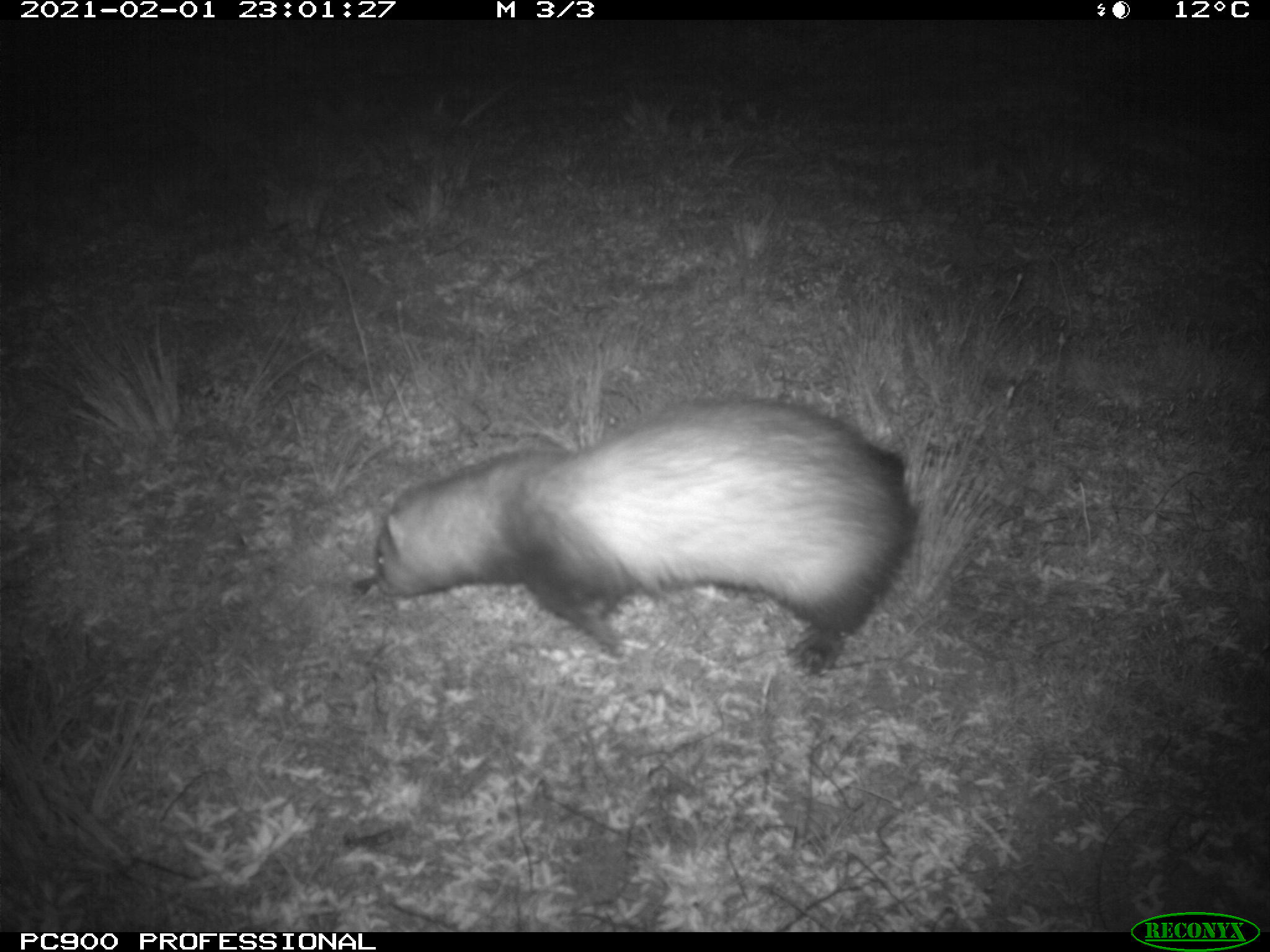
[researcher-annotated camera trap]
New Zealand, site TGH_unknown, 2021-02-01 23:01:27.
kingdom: Animalia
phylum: Chordata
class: Mammalia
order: Carnivora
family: Mustelidae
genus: Mustela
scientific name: Mustela furo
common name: ferret